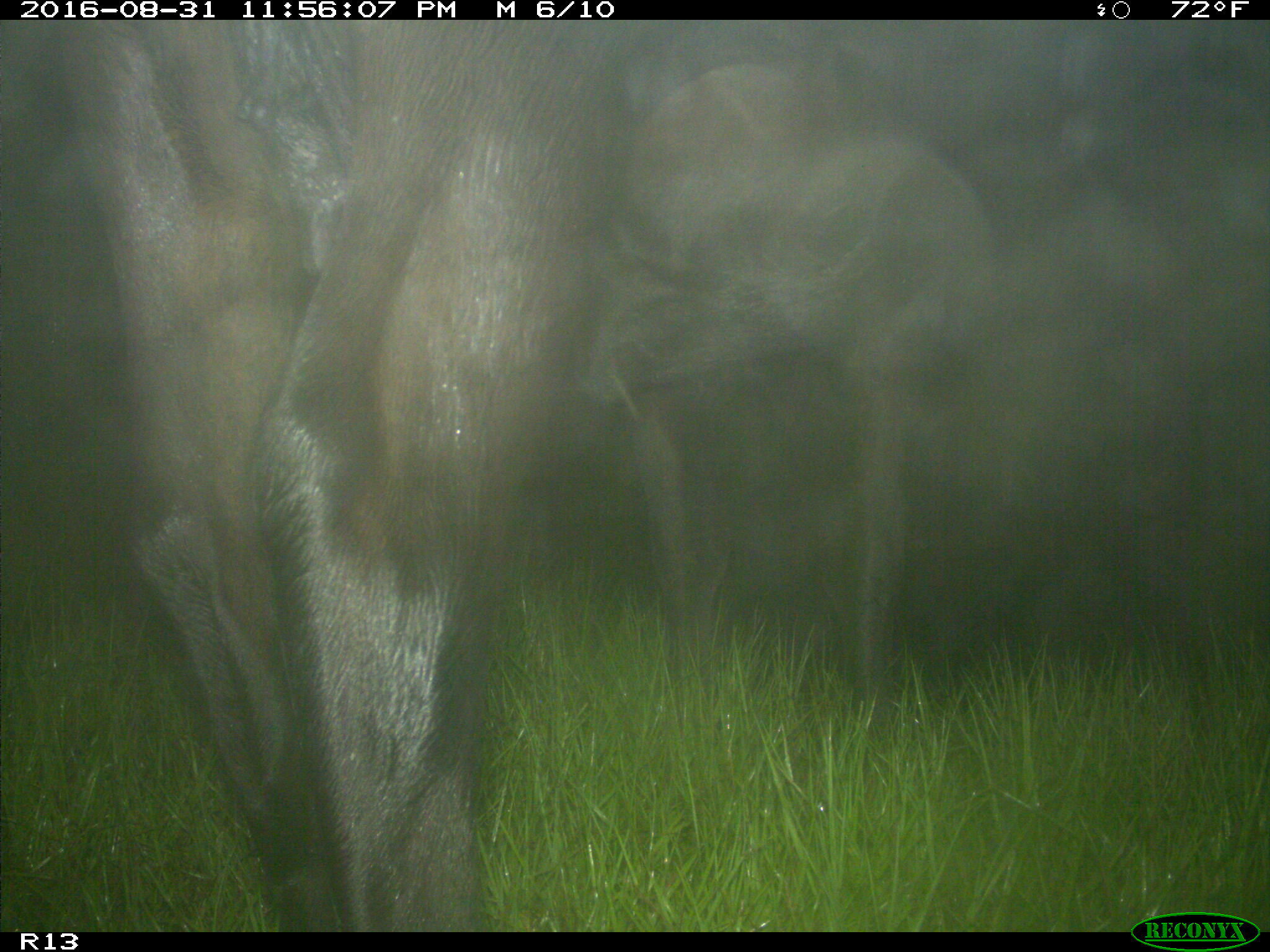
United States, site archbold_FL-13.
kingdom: Animalia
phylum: Chordata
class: Mammalia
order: Artiodactyla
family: Bovidae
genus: Bos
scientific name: Bos taurus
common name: domestic cow